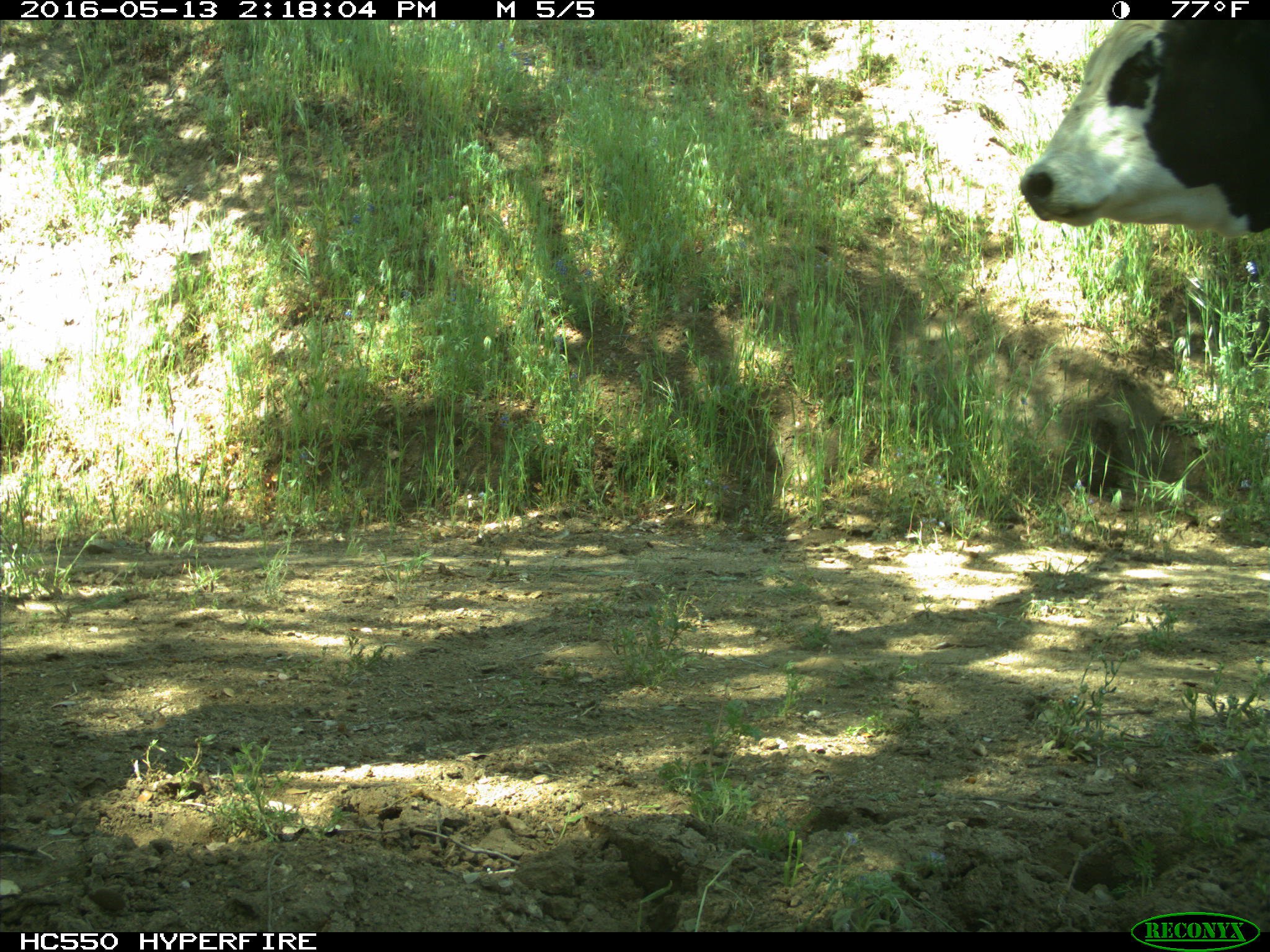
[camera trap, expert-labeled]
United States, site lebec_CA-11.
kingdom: Animalia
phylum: Chordata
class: Mammalia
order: Artiodactyla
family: Bovidae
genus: Bos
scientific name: Bos taurus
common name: domestic cow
Bos taurus (domestic cow).